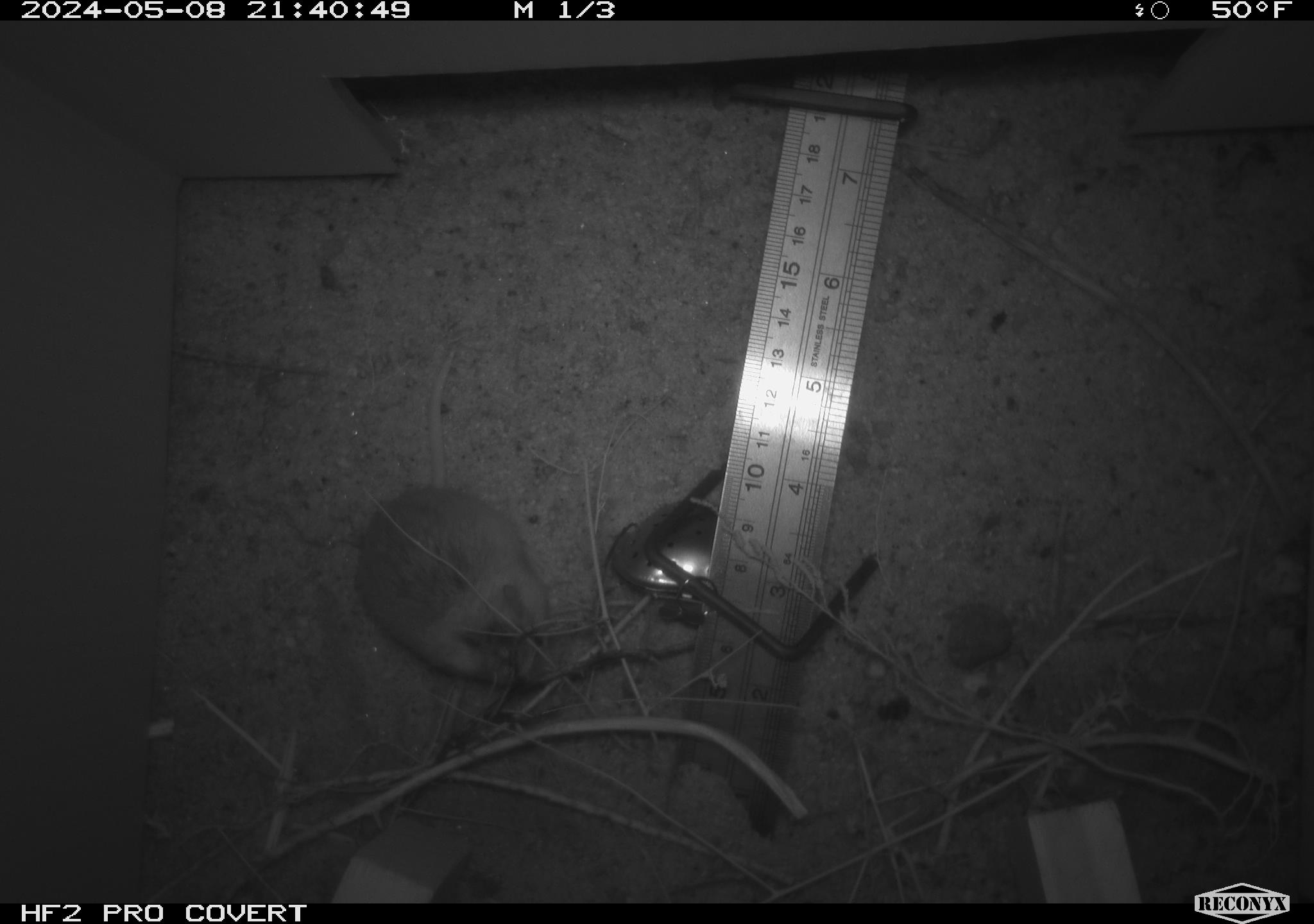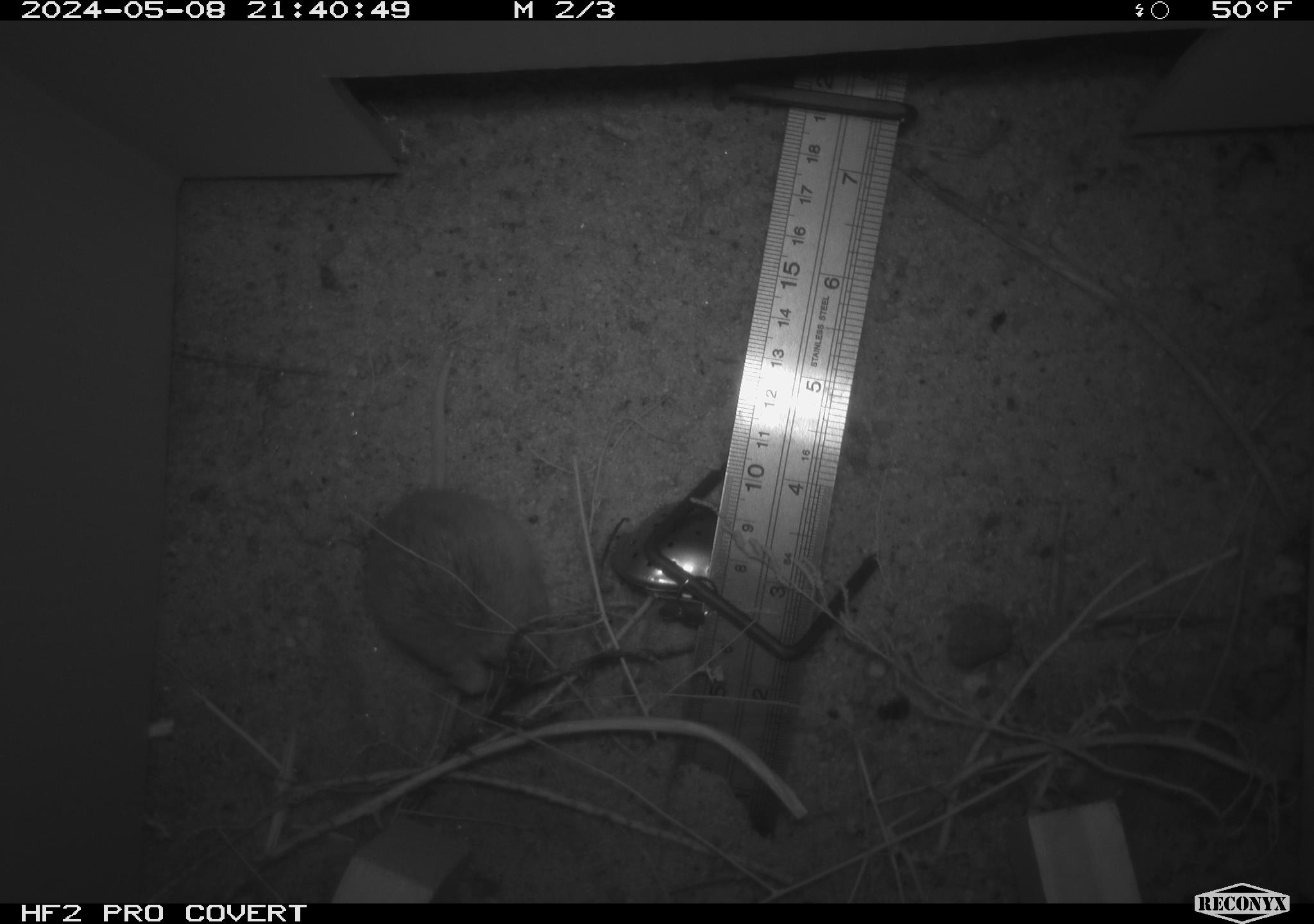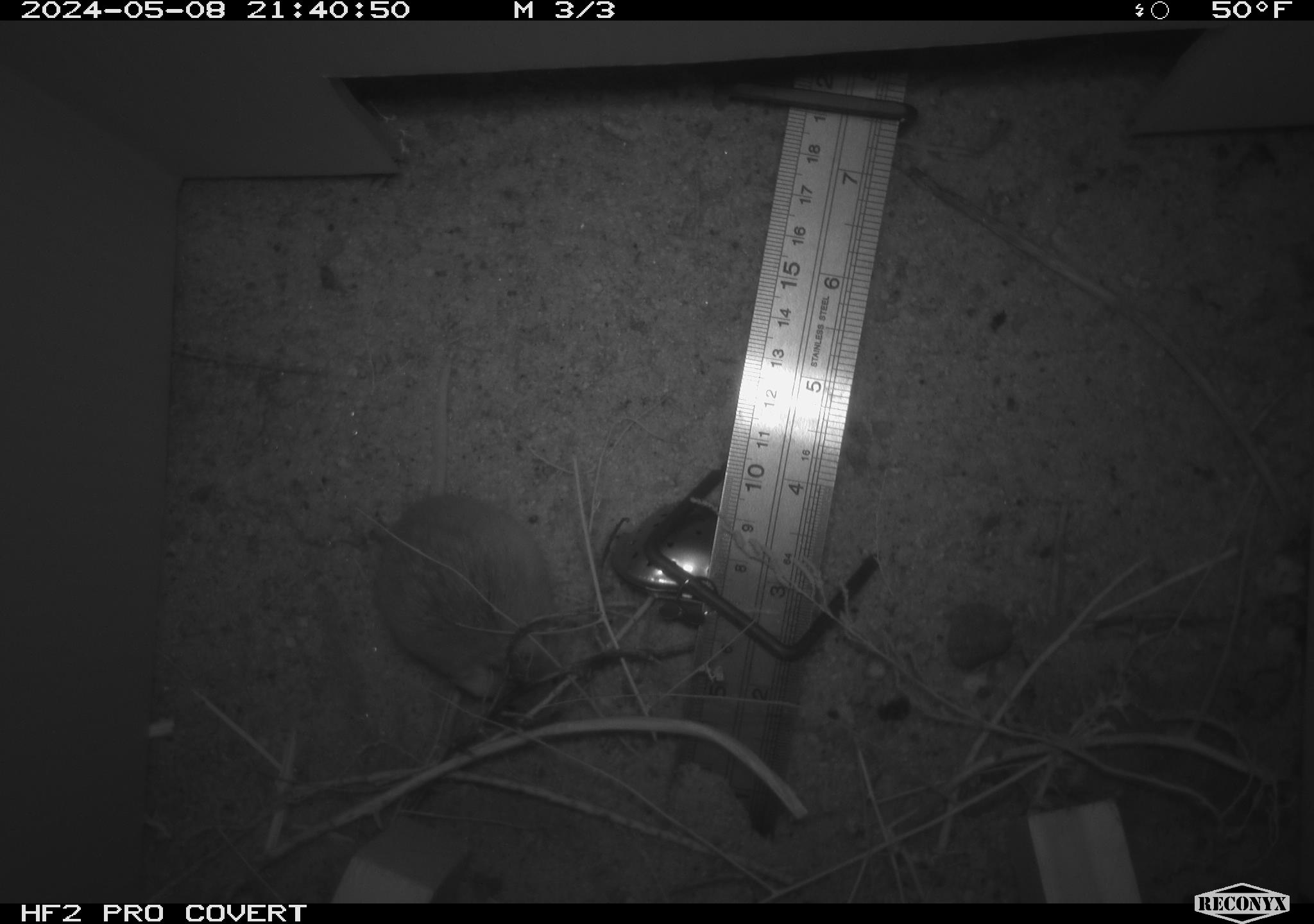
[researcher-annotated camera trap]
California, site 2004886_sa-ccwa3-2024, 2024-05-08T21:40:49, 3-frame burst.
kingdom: Animalia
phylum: Chordata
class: Mammalia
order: Rodentia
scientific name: Rodentia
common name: mouse species